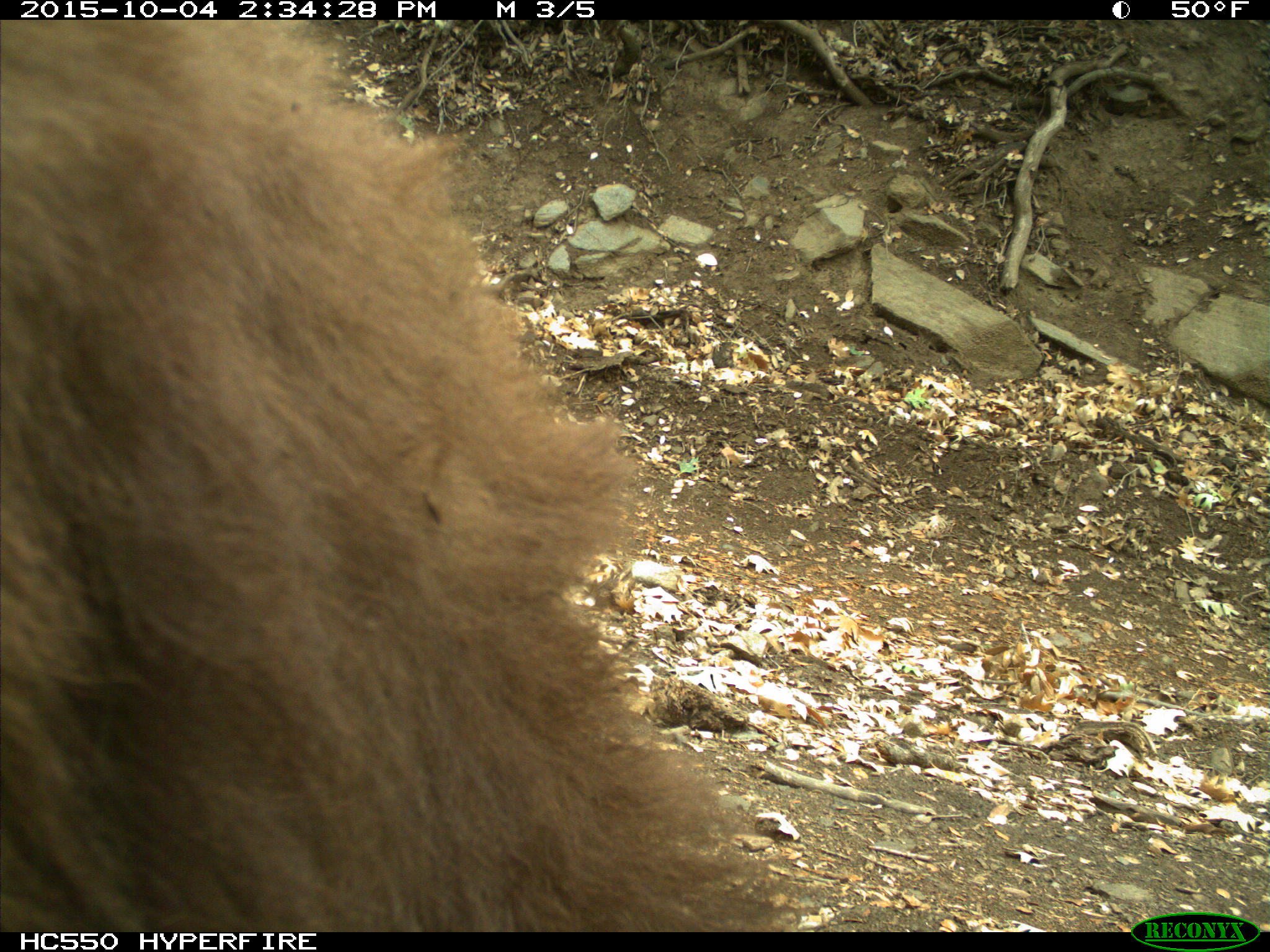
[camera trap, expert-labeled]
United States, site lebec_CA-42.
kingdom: Animalia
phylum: Chordata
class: Mammalia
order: Carnivora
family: Ursidae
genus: Ursus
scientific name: Ursus americanus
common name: american black bear